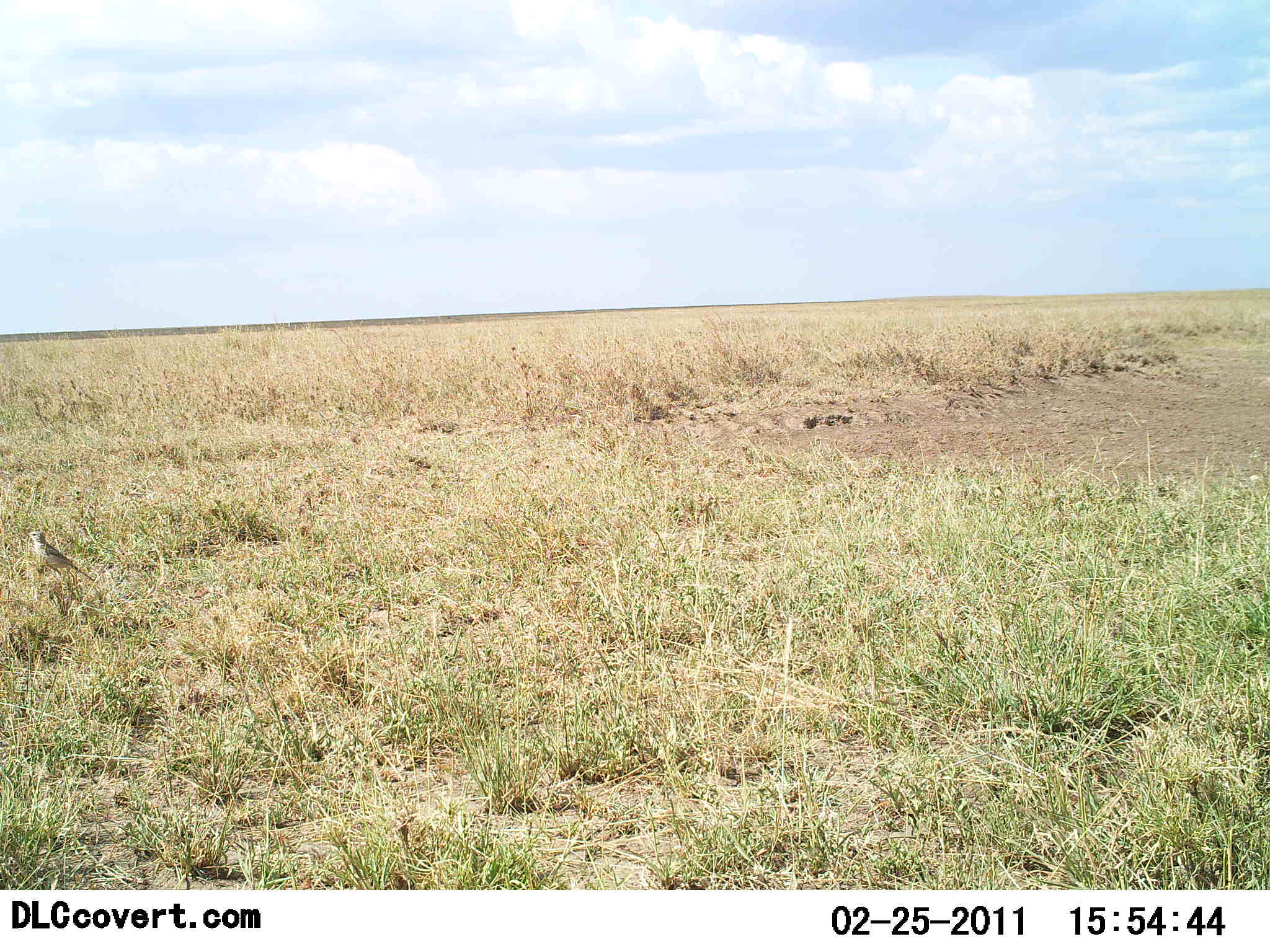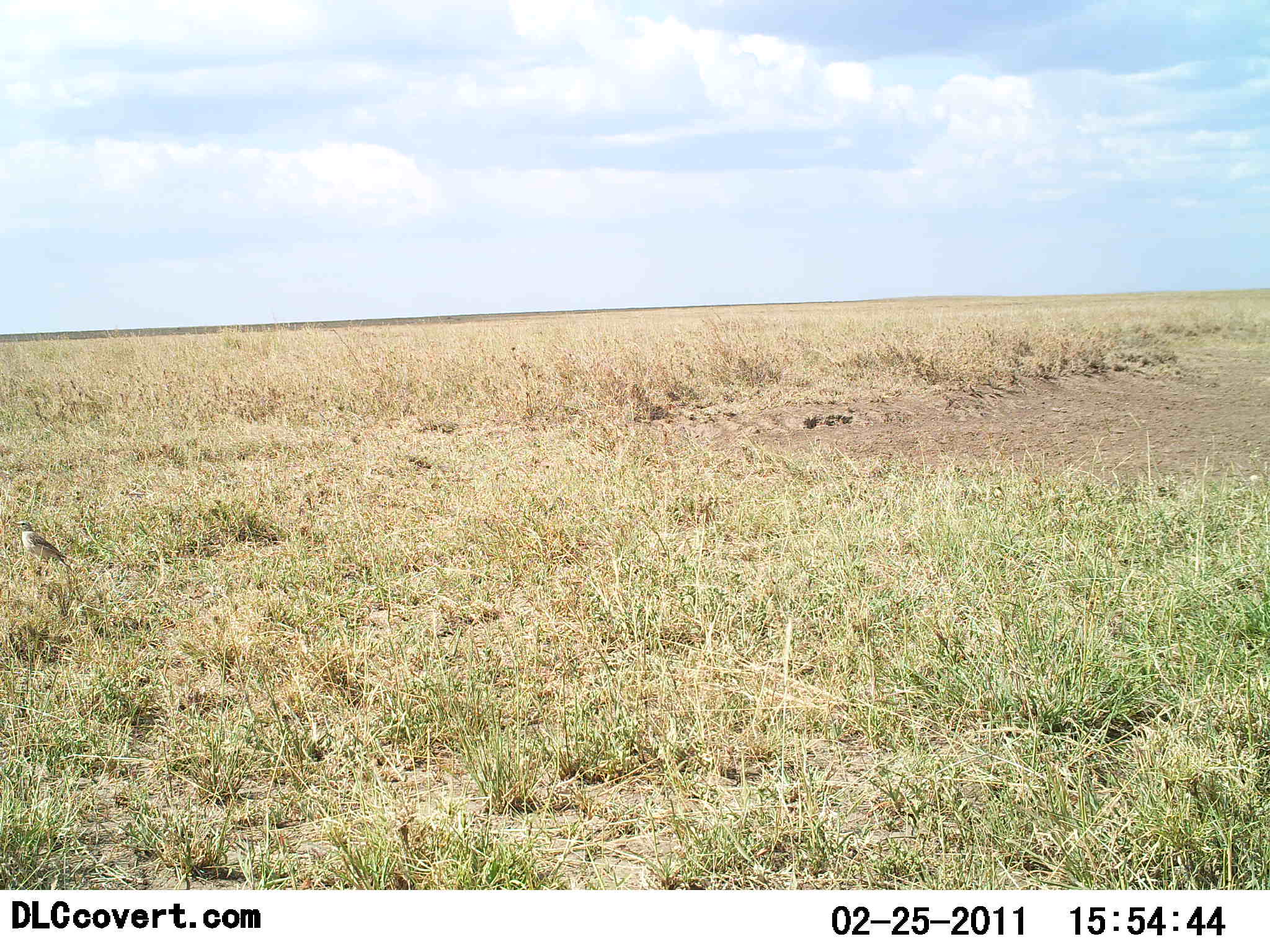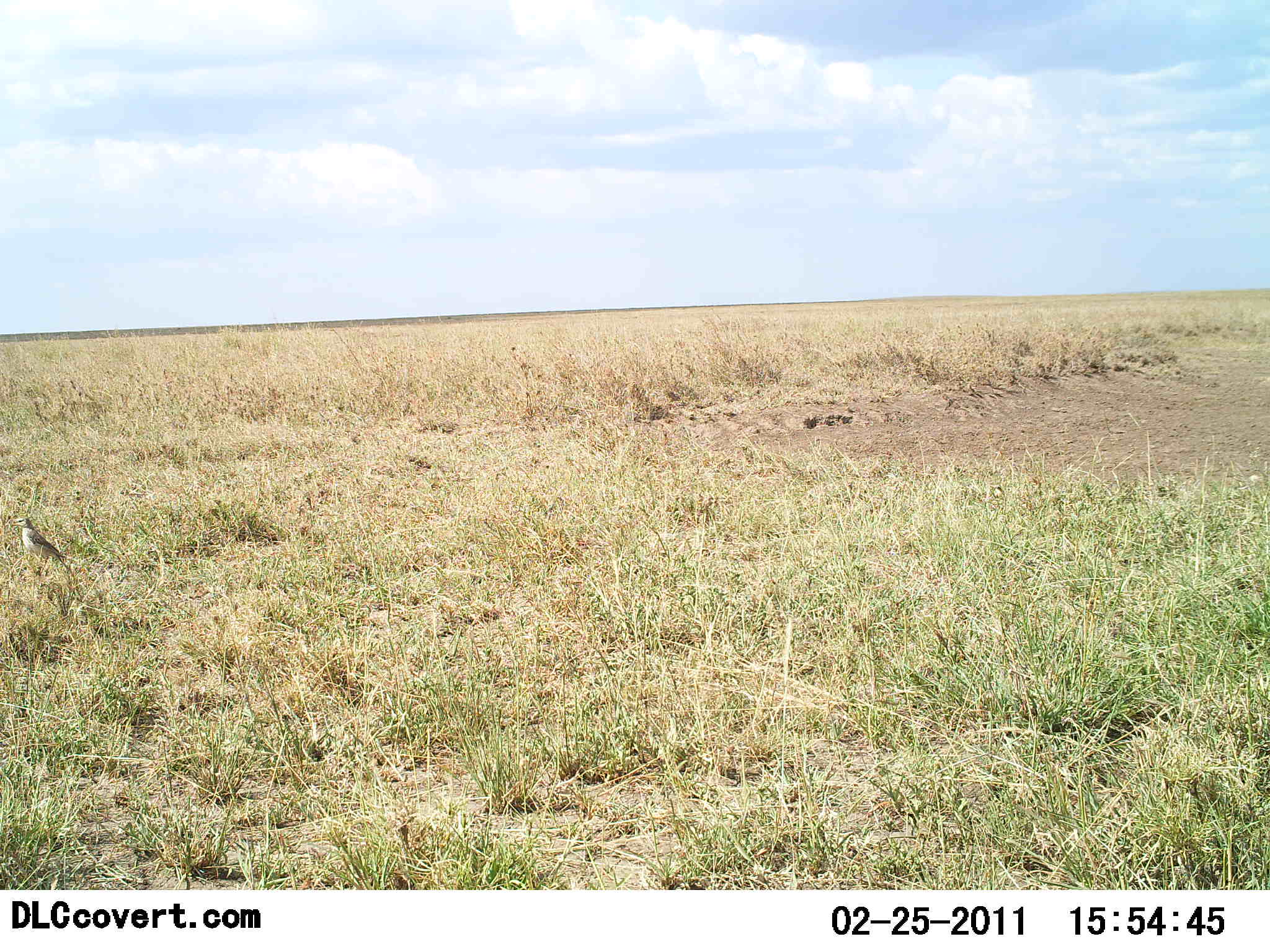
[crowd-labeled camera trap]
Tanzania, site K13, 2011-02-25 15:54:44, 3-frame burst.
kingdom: Animalia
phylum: Chordata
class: Aves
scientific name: Aves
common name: bird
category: otherbird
Otherbird (bird) (Aves), count 1. Behavior (volunteer vote fractions): standing 45%, resting 36%, moving 18%, interacting 0%. Young present (vote fraction): 0%. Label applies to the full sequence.